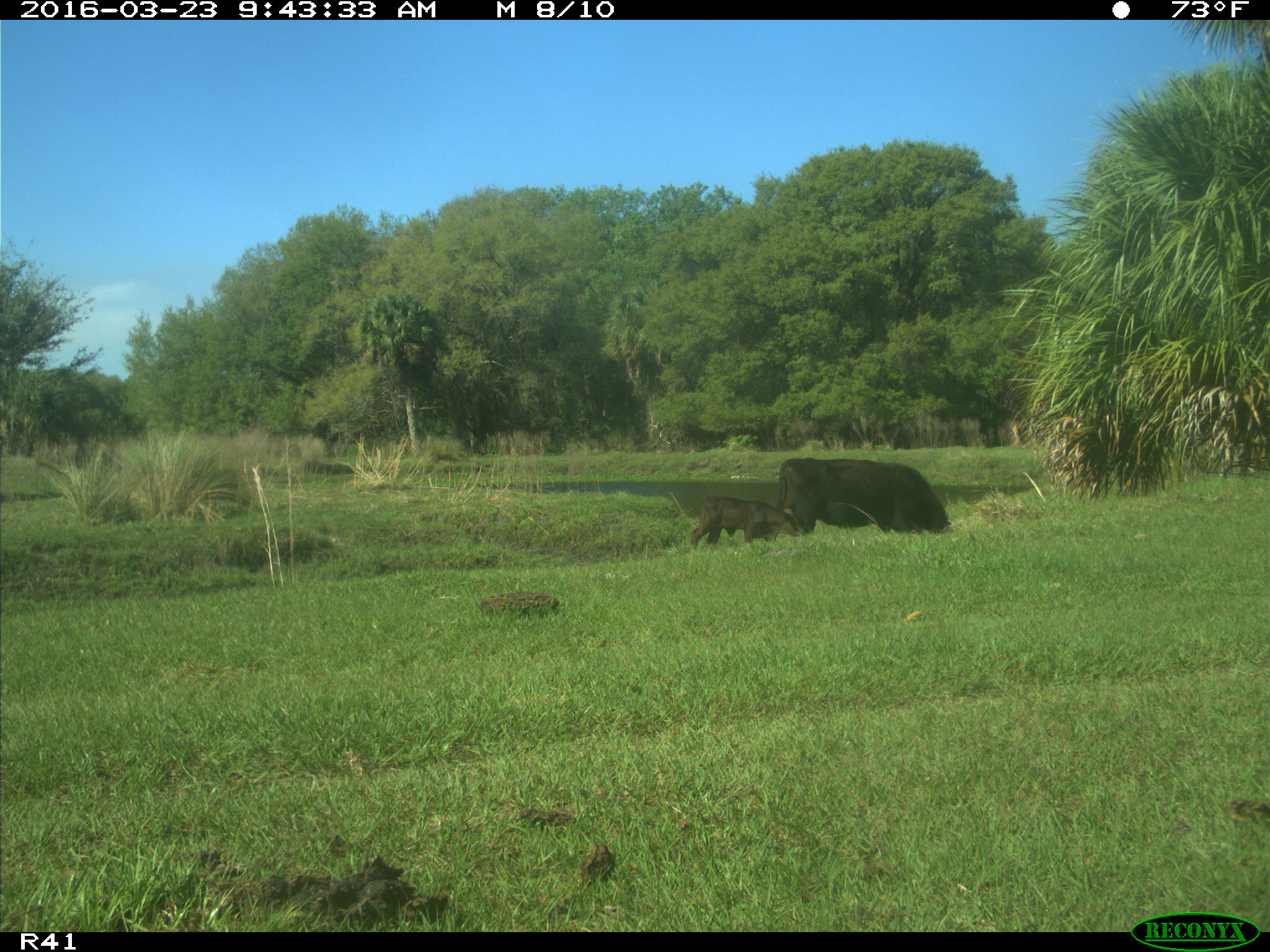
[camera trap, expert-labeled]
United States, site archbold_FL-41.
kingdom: Animalia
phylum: Chordata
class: Mammalia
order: Artiodactyla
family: Bovidae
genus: Bos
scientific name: Bos taurus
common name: domestic cow